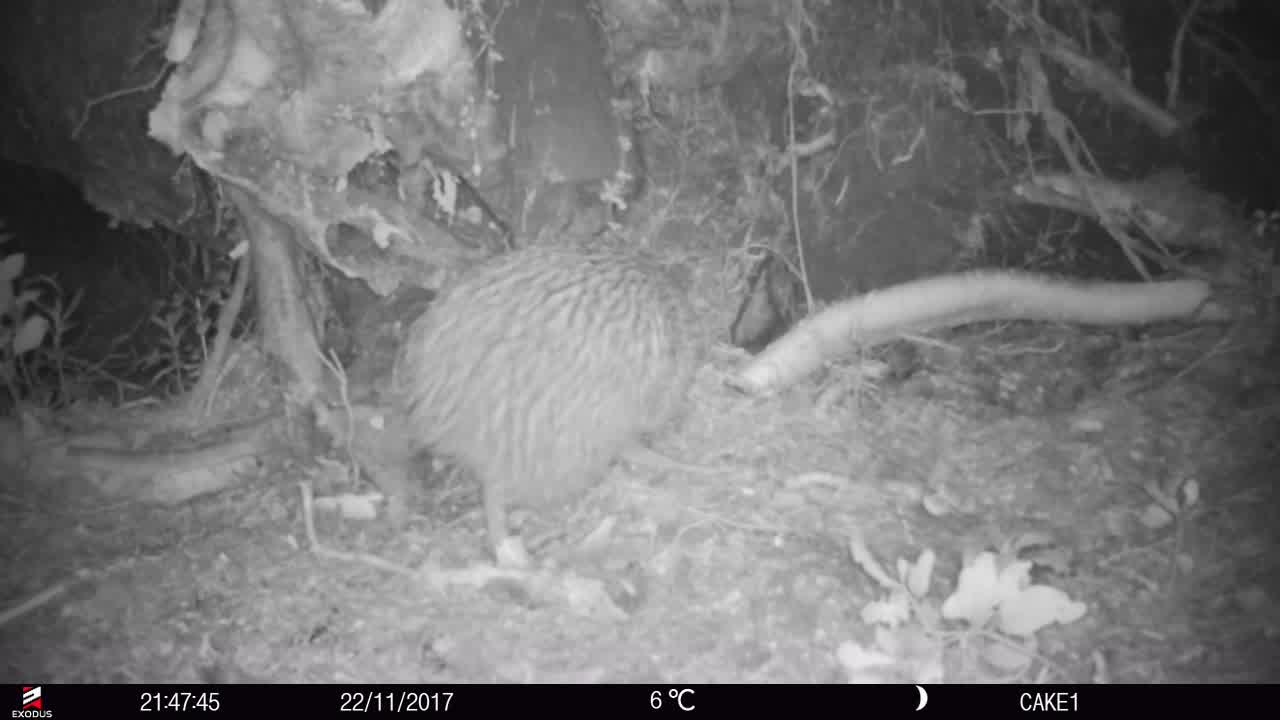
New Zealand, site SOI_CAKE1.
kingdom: Animalia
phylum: Chordata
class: Aves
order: Apterygiformes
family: Apterygidae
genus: Apteryx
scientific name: Apteryx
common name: kiwi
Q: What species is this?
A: Kiwi (Apteryx).